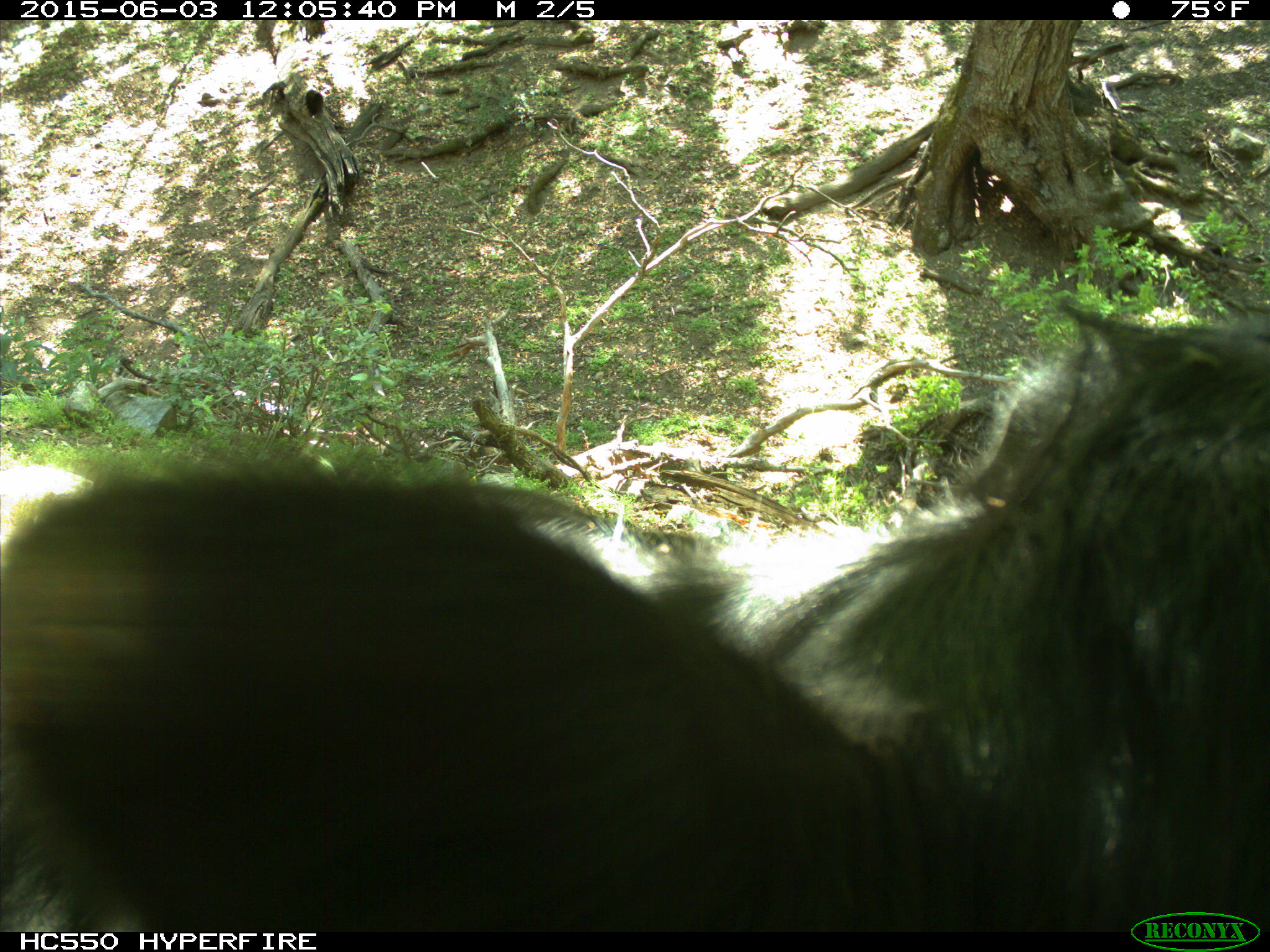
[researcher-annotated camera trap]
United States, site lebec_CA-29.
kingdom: Animalia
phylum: Chordata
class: Mammalia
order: Artiodactyla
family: Bovidae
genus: Bos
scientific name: Bos taurus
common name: domestic cow